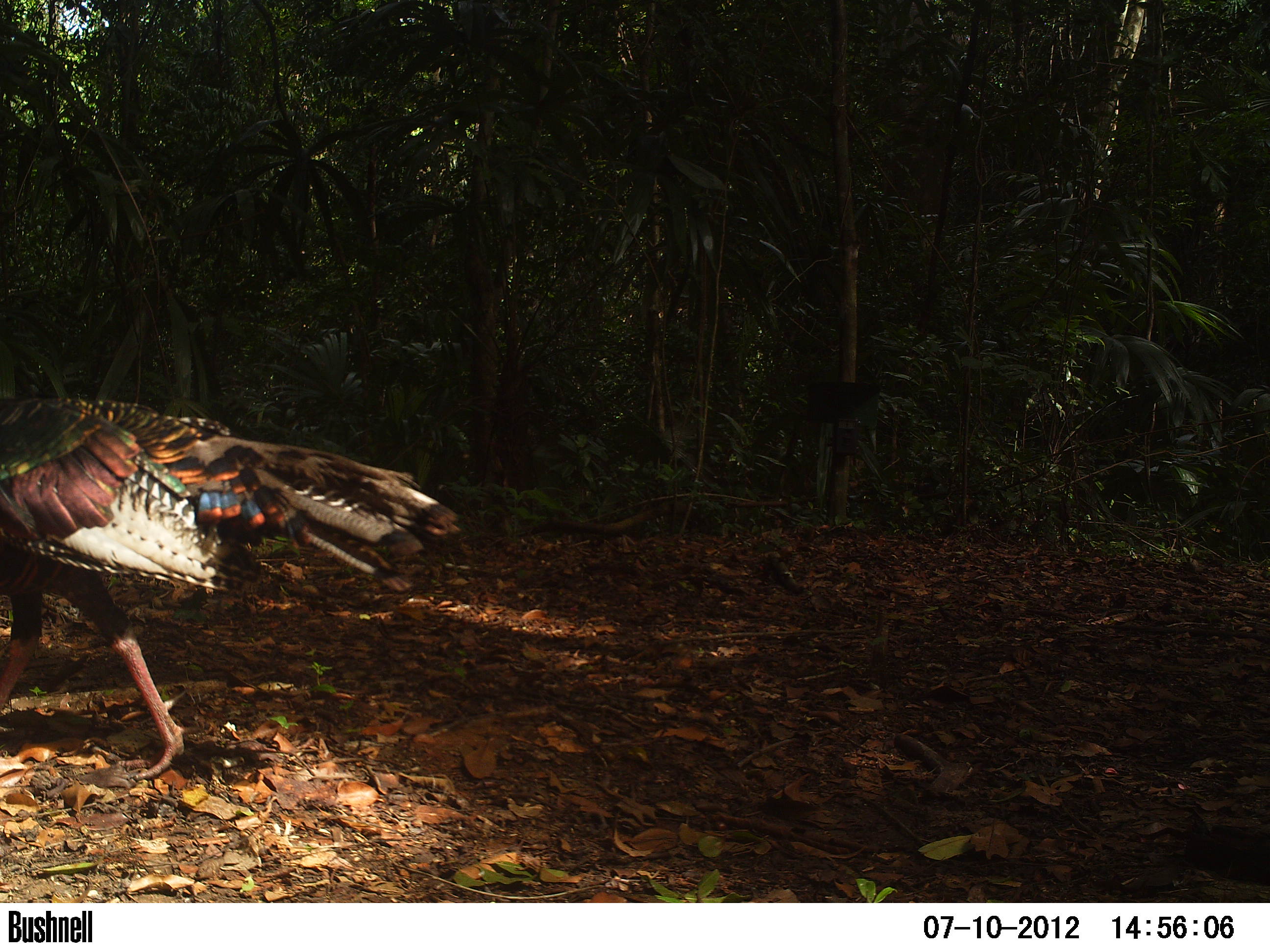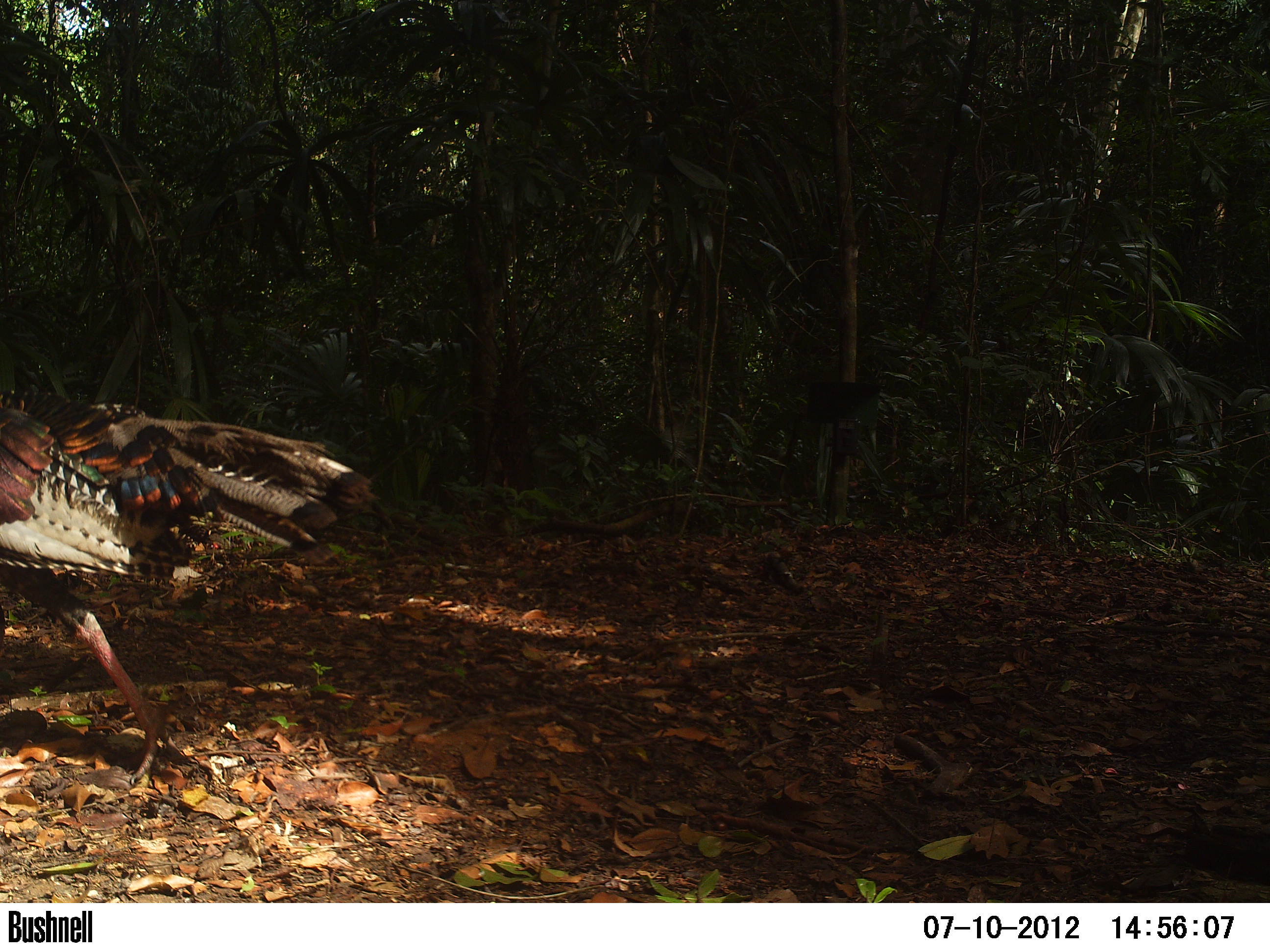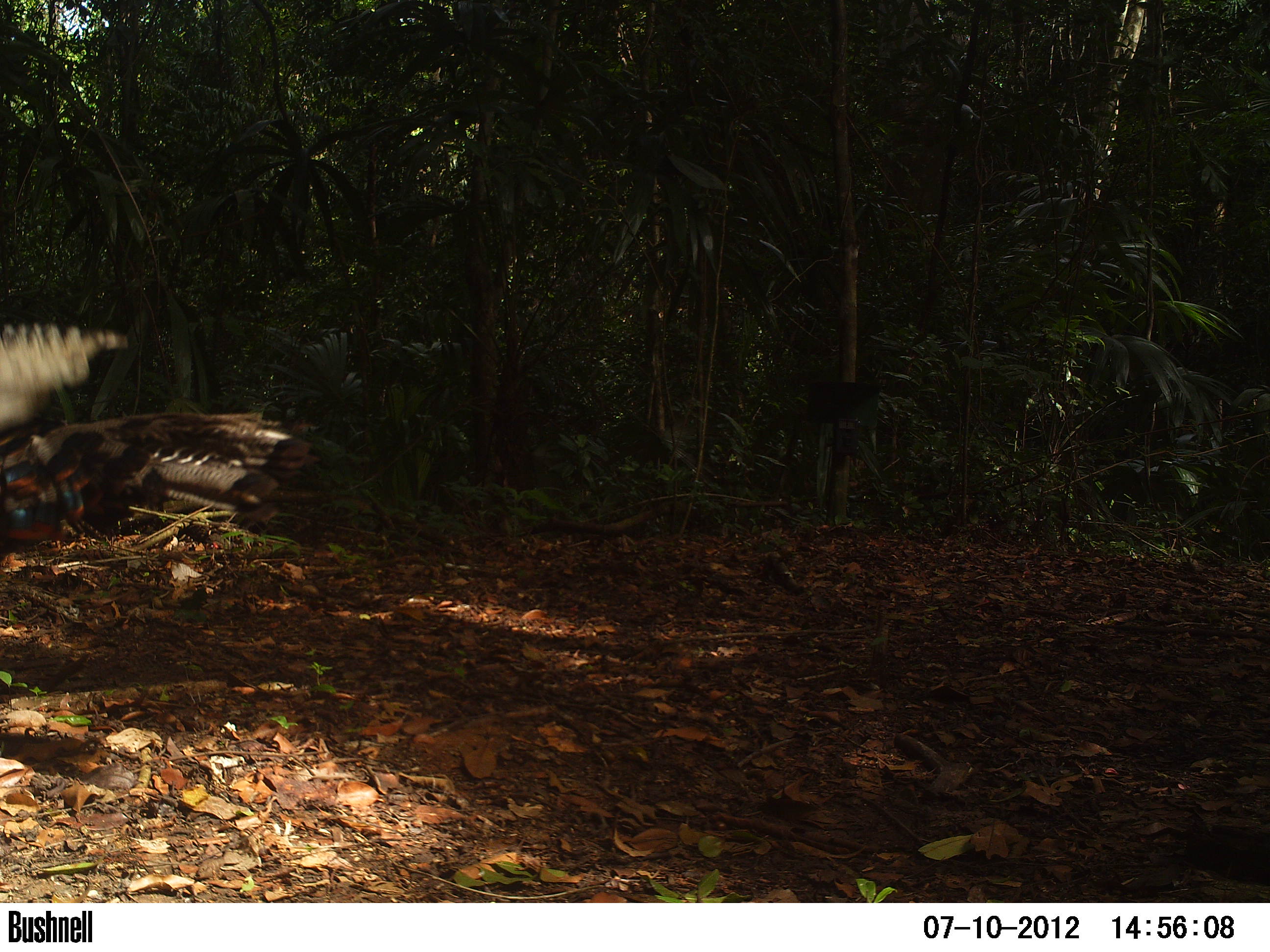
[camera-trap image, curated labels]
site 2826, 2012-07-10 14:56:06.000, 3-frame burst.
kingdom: Animalia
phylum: Chordata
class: Aves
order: Galliformes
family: Phasianidae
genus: Meleagris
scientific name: Meleagris ocellata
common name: ocellated turkey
Meleagris ocellata (ocellated turkey), count 2, age adult.